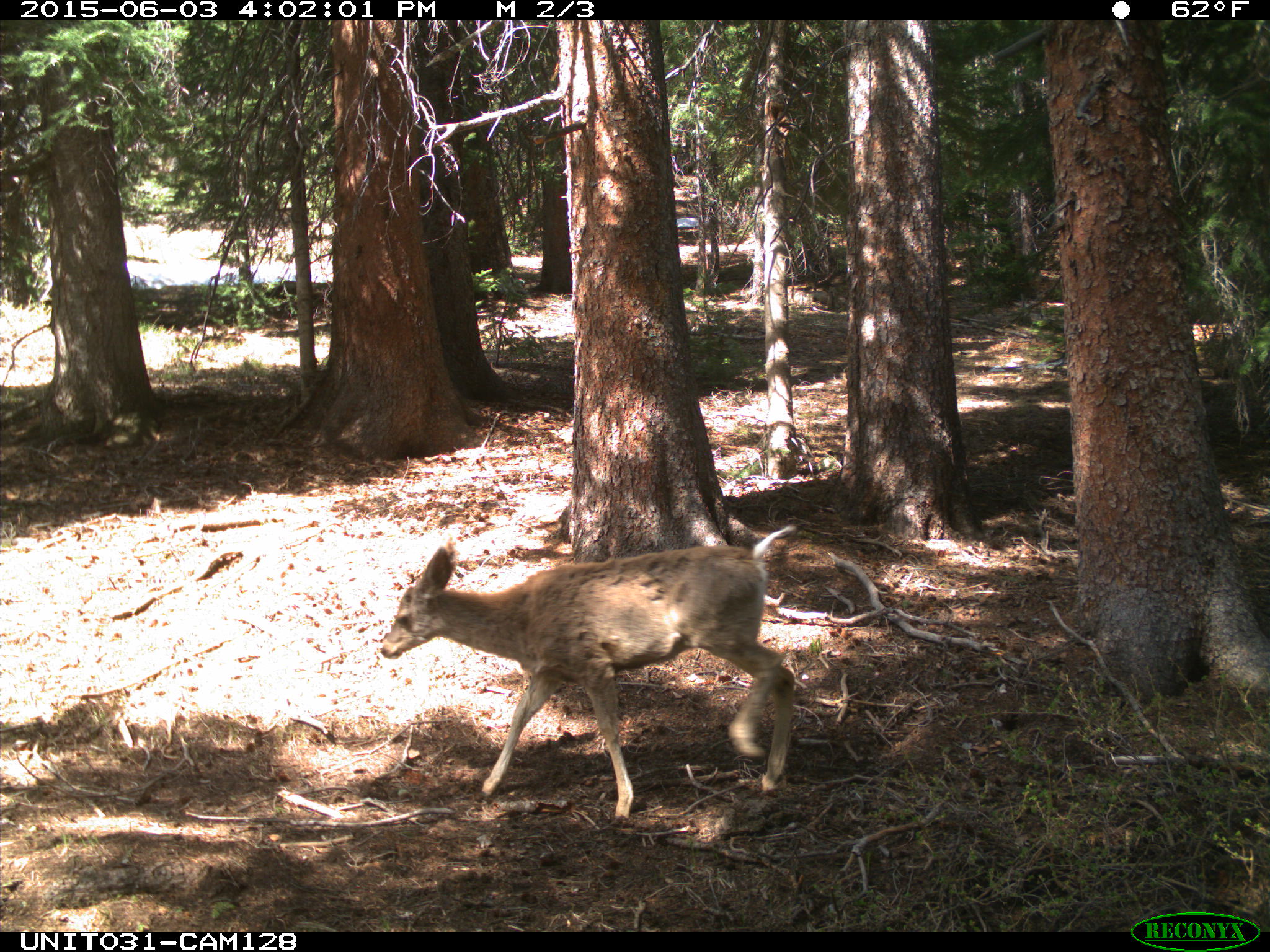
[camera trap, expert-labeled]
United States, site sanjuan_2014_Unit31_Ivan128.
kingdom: Animalia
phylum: Chordata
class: Mammalia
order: Artiodactyla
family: Cervidae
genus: Odocoileus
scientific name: Odocoileus hemionus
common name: mule deer